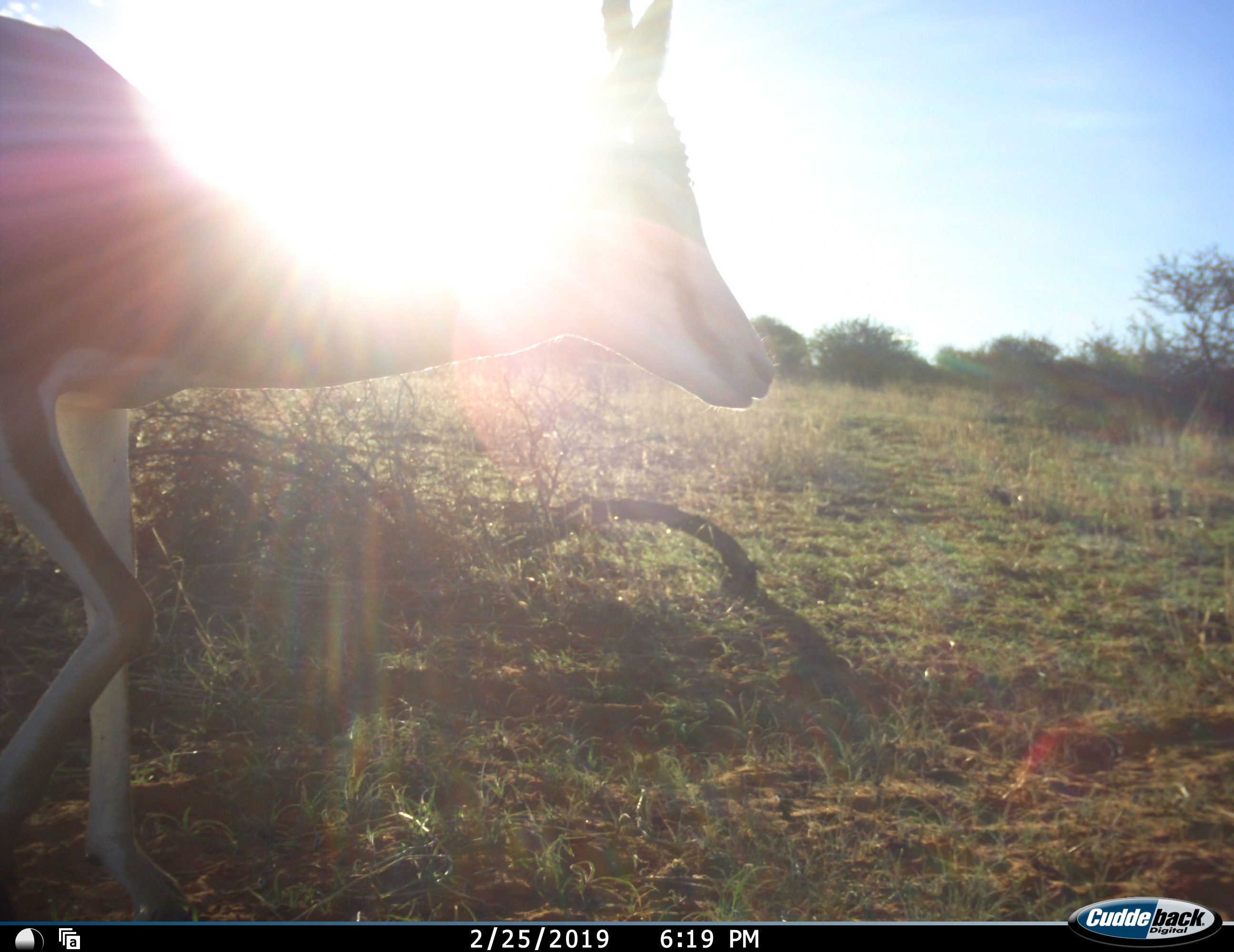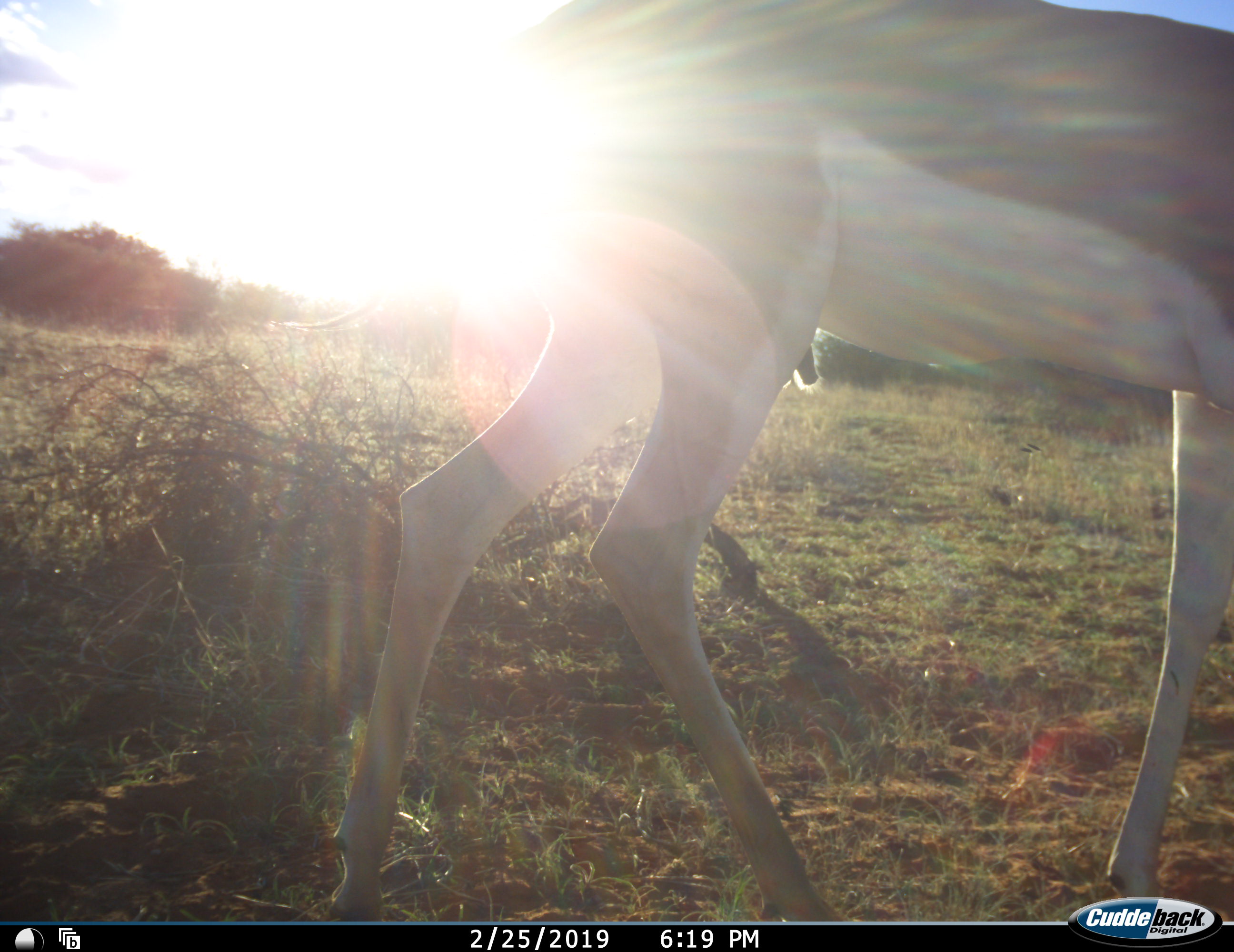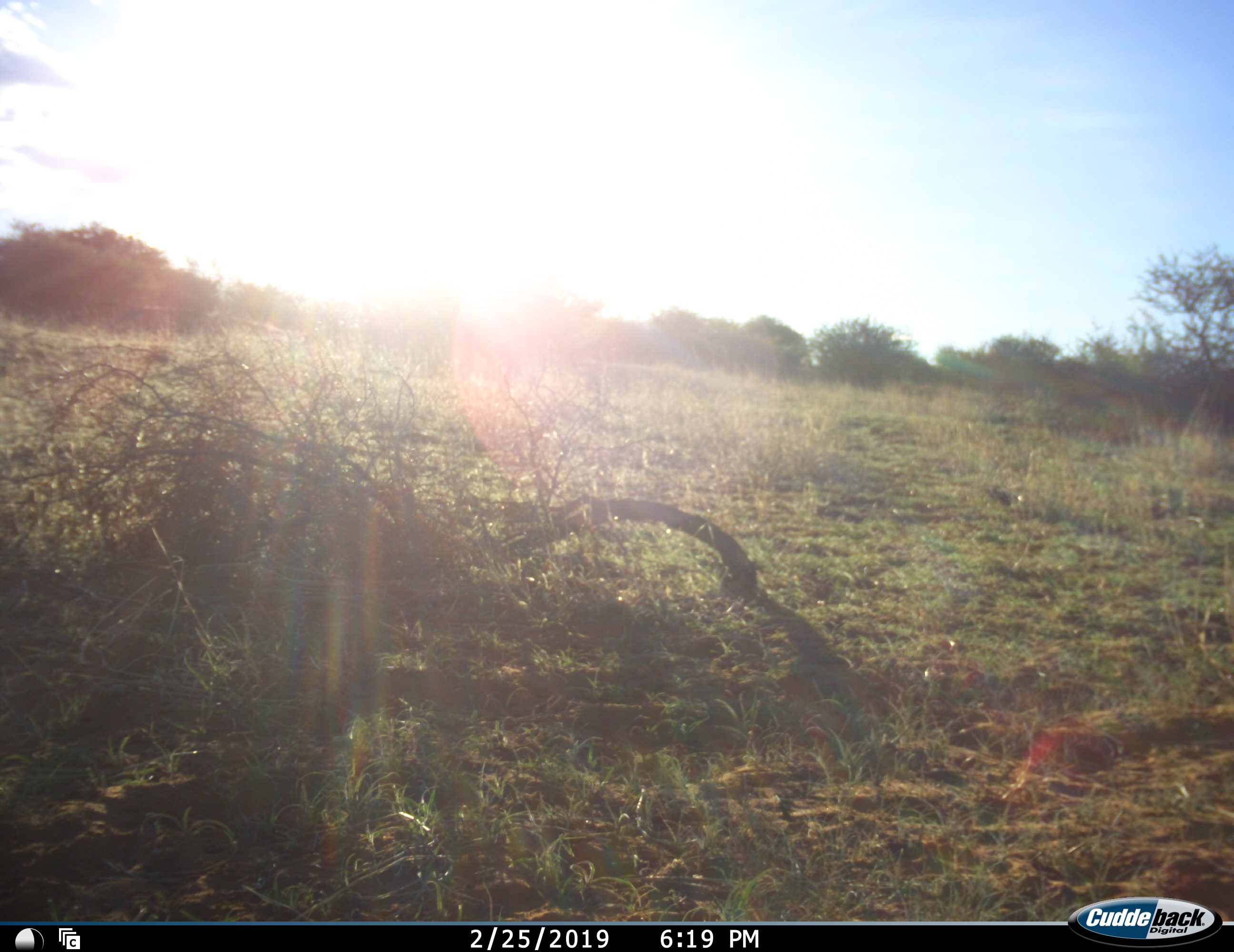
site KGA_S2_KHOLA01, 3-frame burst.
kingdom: Animalia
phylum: Chordata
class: Mammalia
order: Artiodactyla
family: Bovidae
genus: Antidorcas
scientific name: Antidorcas marsupialis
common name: springbok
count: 1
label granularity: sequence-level